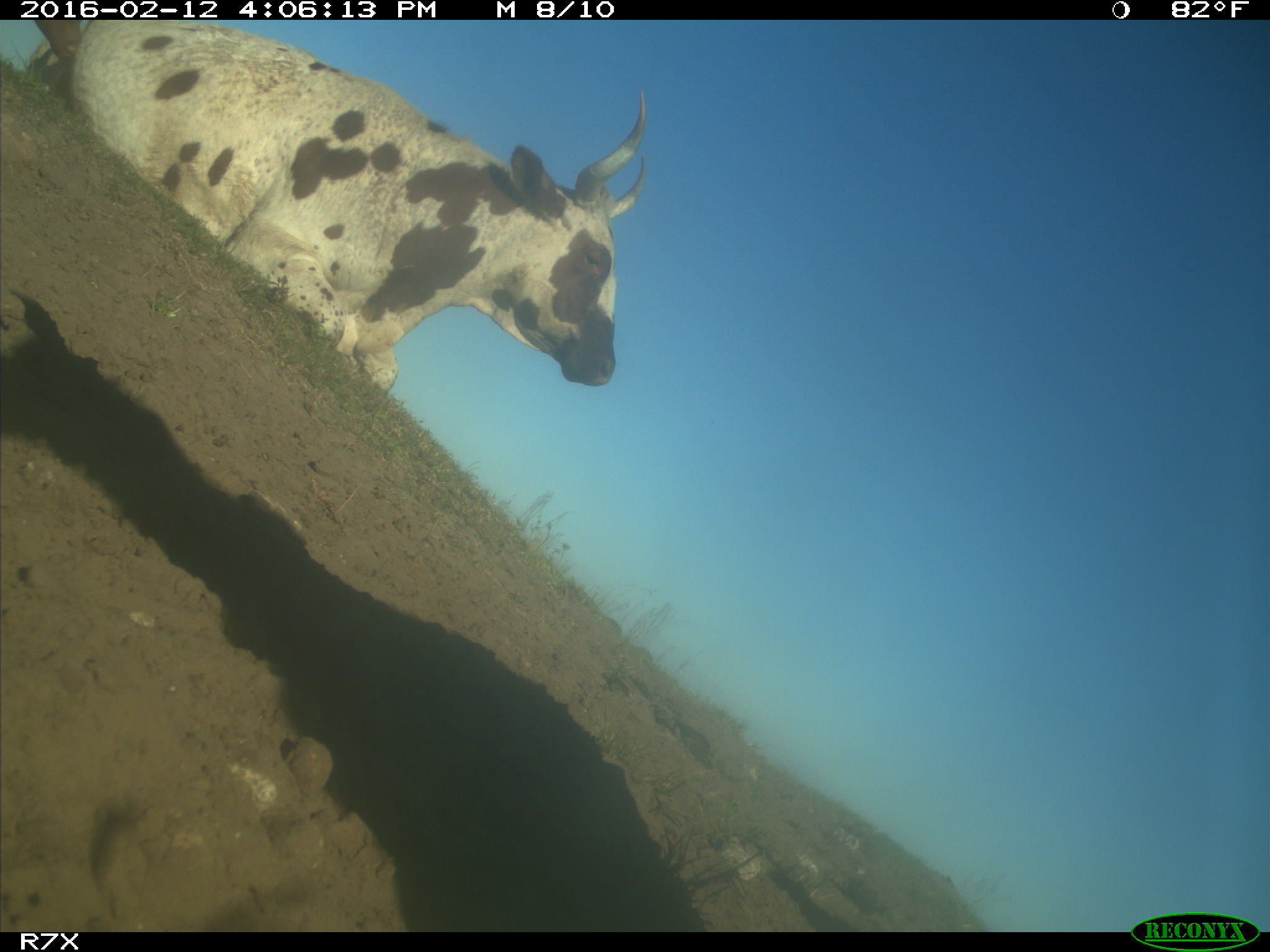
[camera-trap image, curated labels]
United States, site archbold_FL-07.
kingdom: Animalia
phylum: Chordata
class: Mammalia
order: Artiodactyla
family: Bovidae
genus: Bos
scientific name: Bos taurus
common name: domestic cow